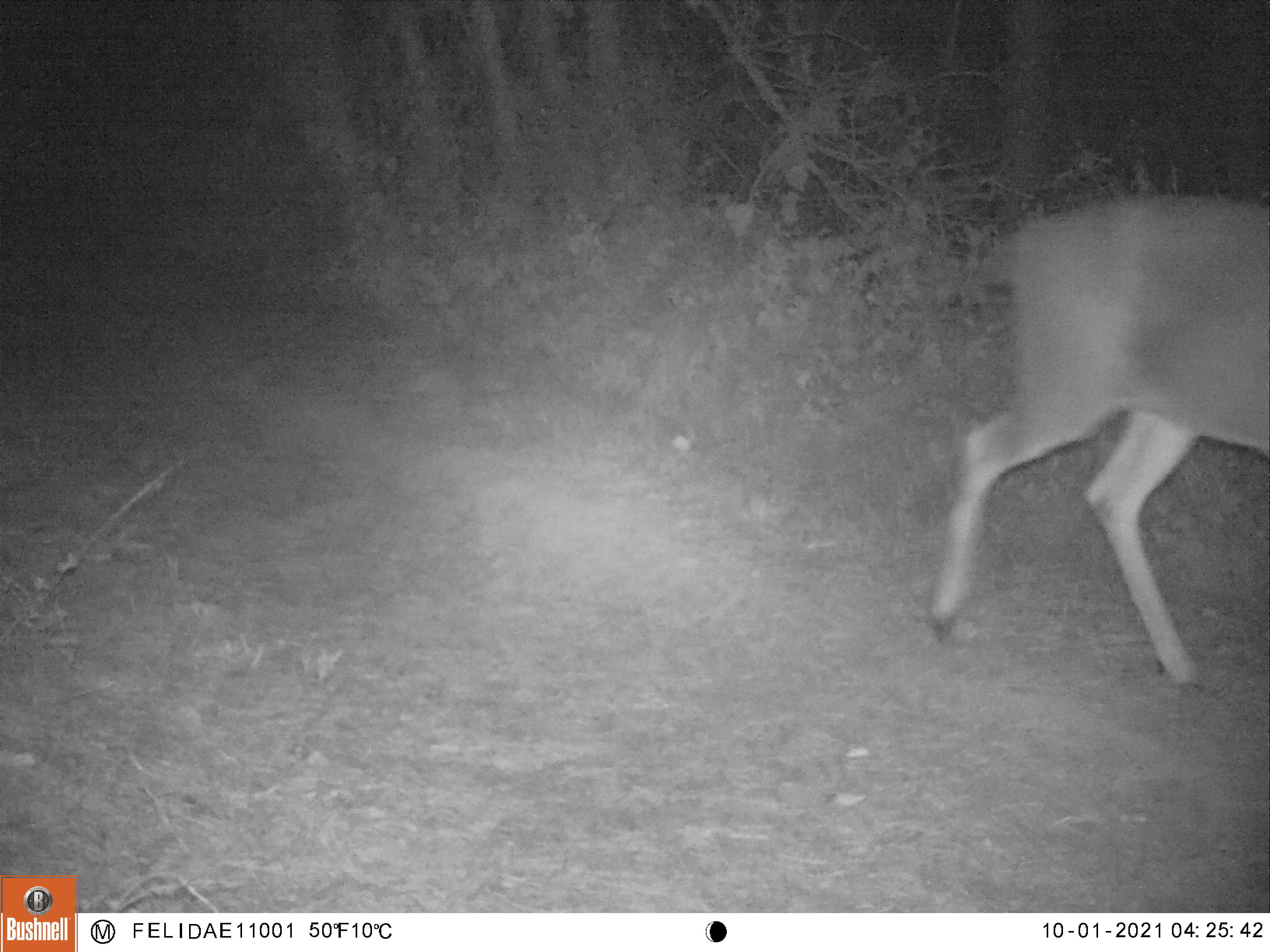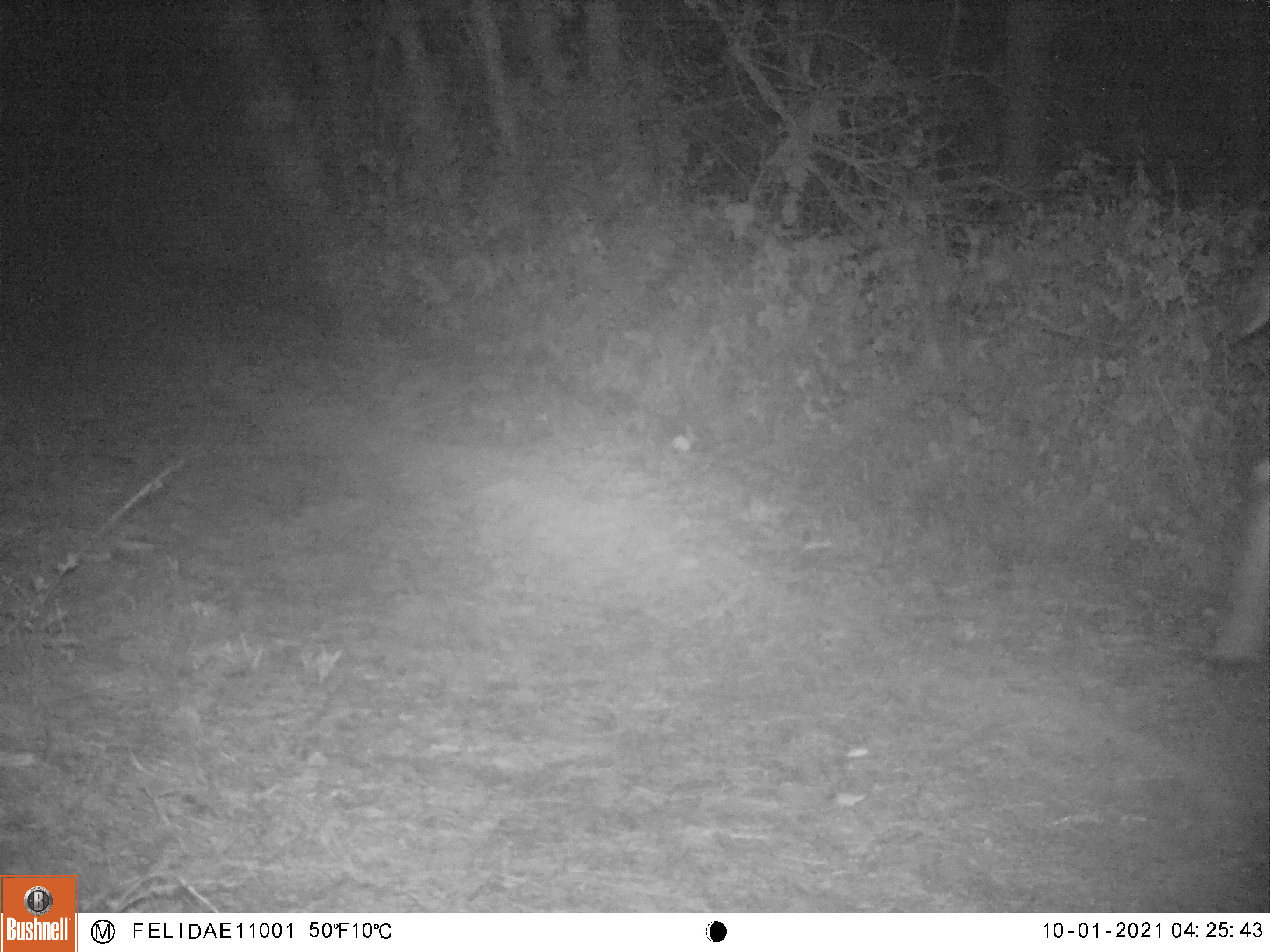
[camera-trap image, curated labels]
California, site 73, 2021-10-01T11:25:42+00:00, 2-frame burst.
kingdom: Animalia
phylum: Chordata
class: Mammalia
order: Artiodactyla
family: Cervidae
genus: Odocoileus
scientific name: Odocoileus hemionus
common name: mule deer